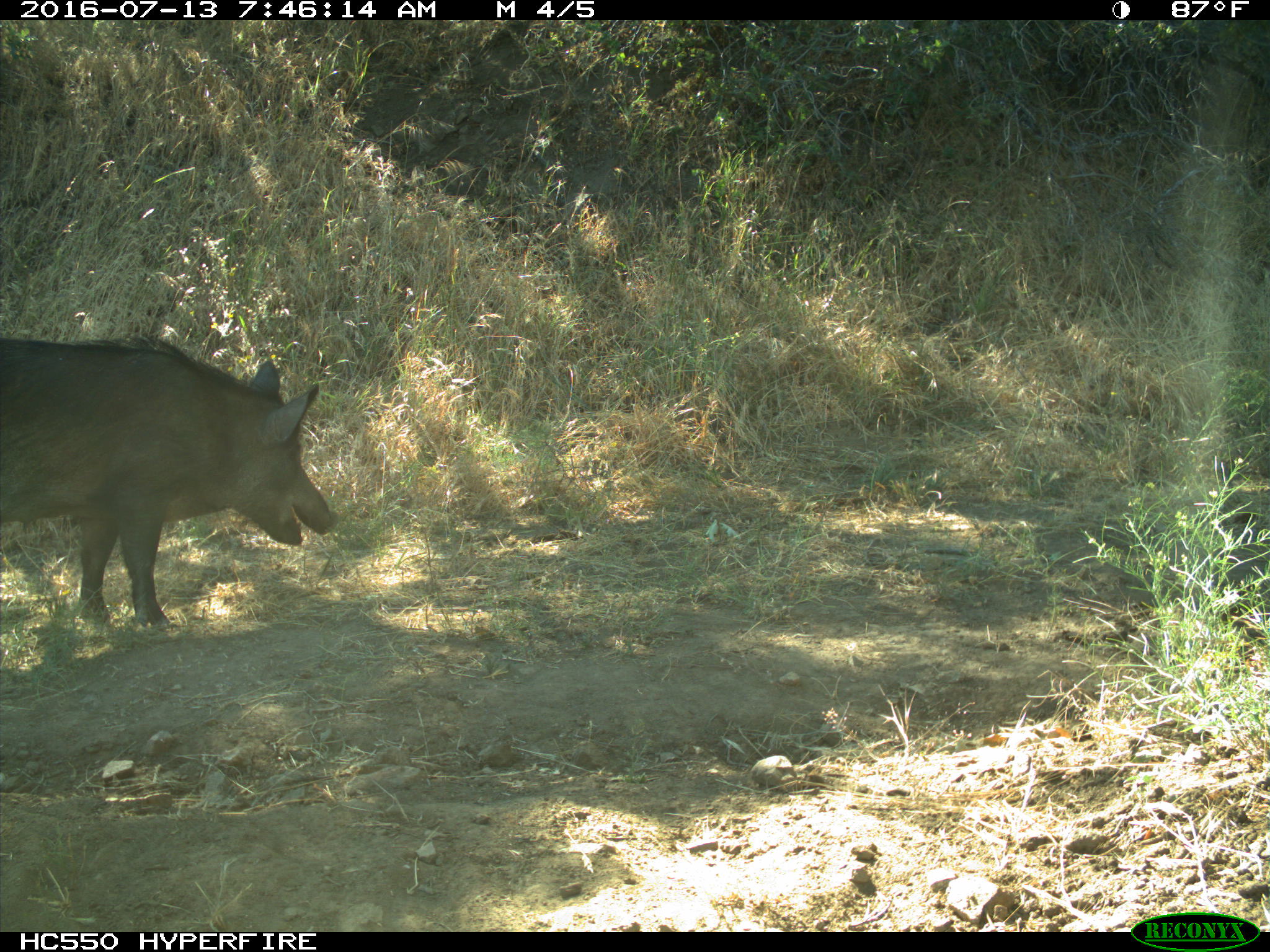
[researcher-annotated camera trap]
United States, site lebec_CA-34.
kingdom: Animalia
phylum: Chordata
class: Mammalia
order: Artiodactyla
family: Suidae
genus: Sus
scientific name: Sus scrofa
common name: wild boar